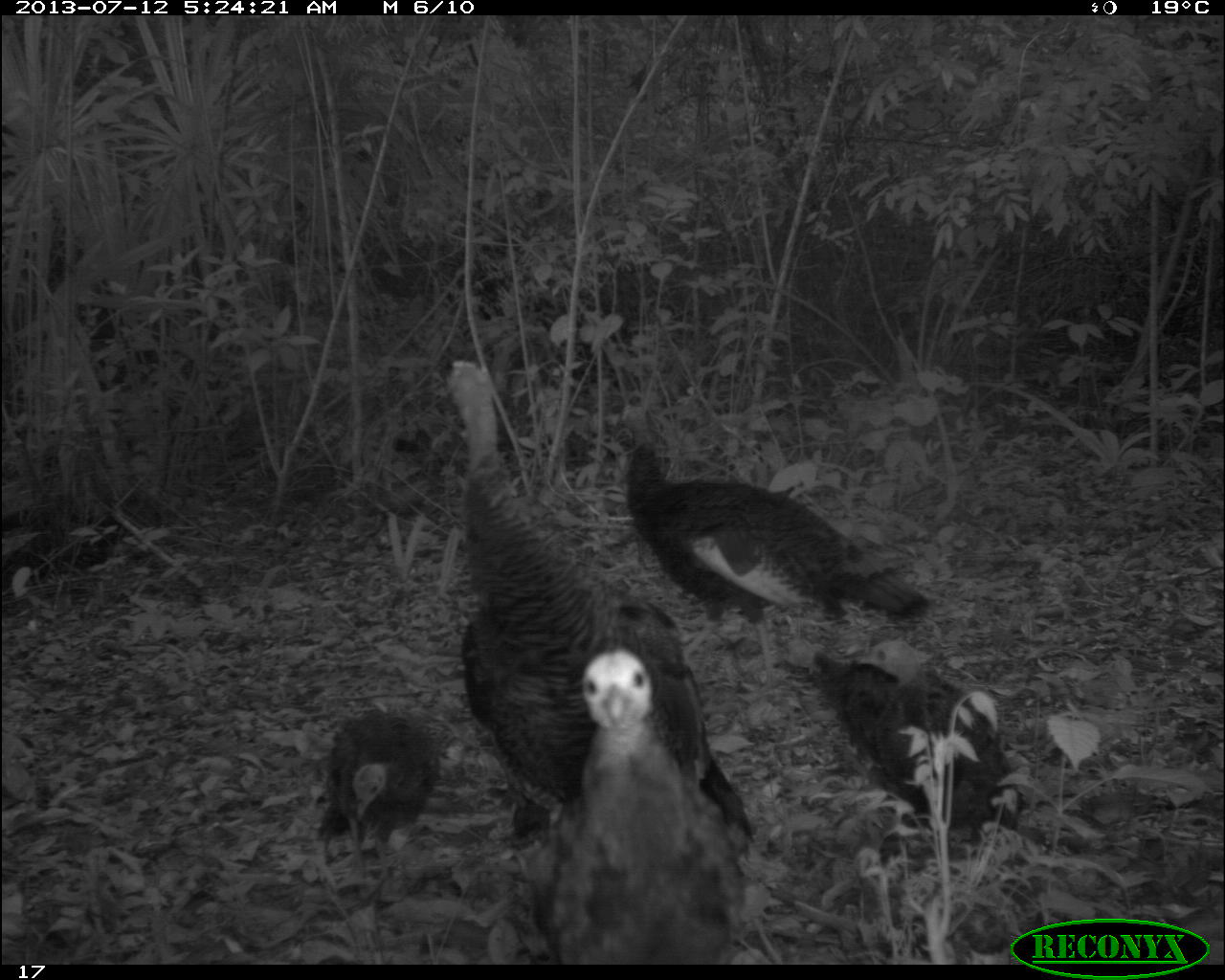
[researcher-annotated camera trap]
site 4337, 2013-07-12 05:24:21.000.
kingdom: Animalia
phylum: Chordata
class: Aves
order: Galliformes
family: Phasianidae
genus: Meleagris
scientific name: Meleagris ocellata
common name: ocellated turkey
Meleagris ocellata (ocellated turkey), count 6.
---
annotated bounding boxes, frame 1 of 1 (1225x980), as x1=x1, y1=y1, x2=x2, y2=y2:
meleagris ocellata: x1=439, y1=354, x2=747, y2=829; x1=605, y1=424, x2=926, y2=662; x1=520, y1=643, x2=740, y2=962; x1=783, y1=641, x2=1022, y2=834; x1=309, y1=698, x2=444, y2=865